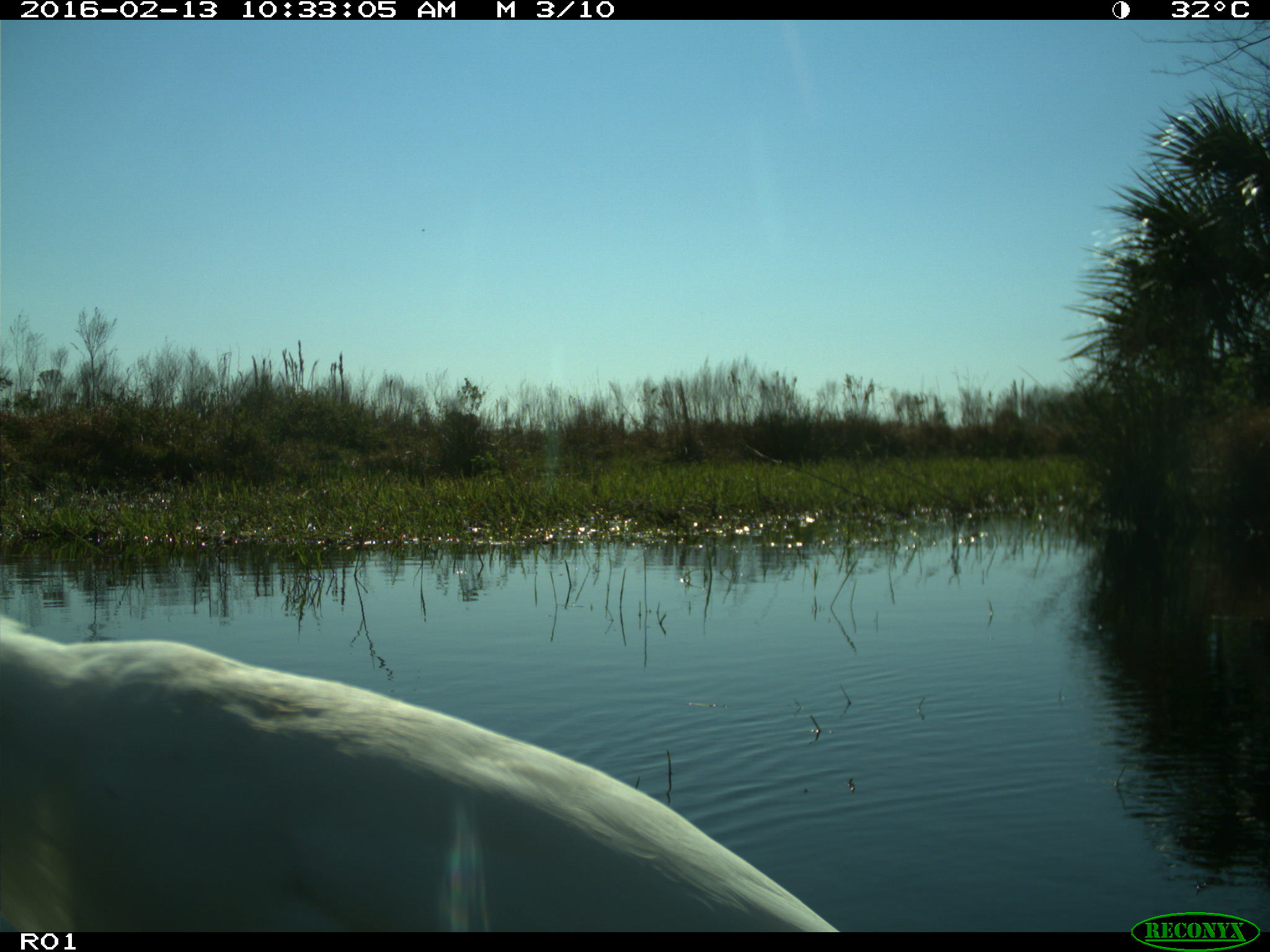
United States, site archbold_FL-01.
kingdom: Animalia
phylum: Chordata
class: Aves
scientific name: Aves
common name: birds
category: unidentified bird